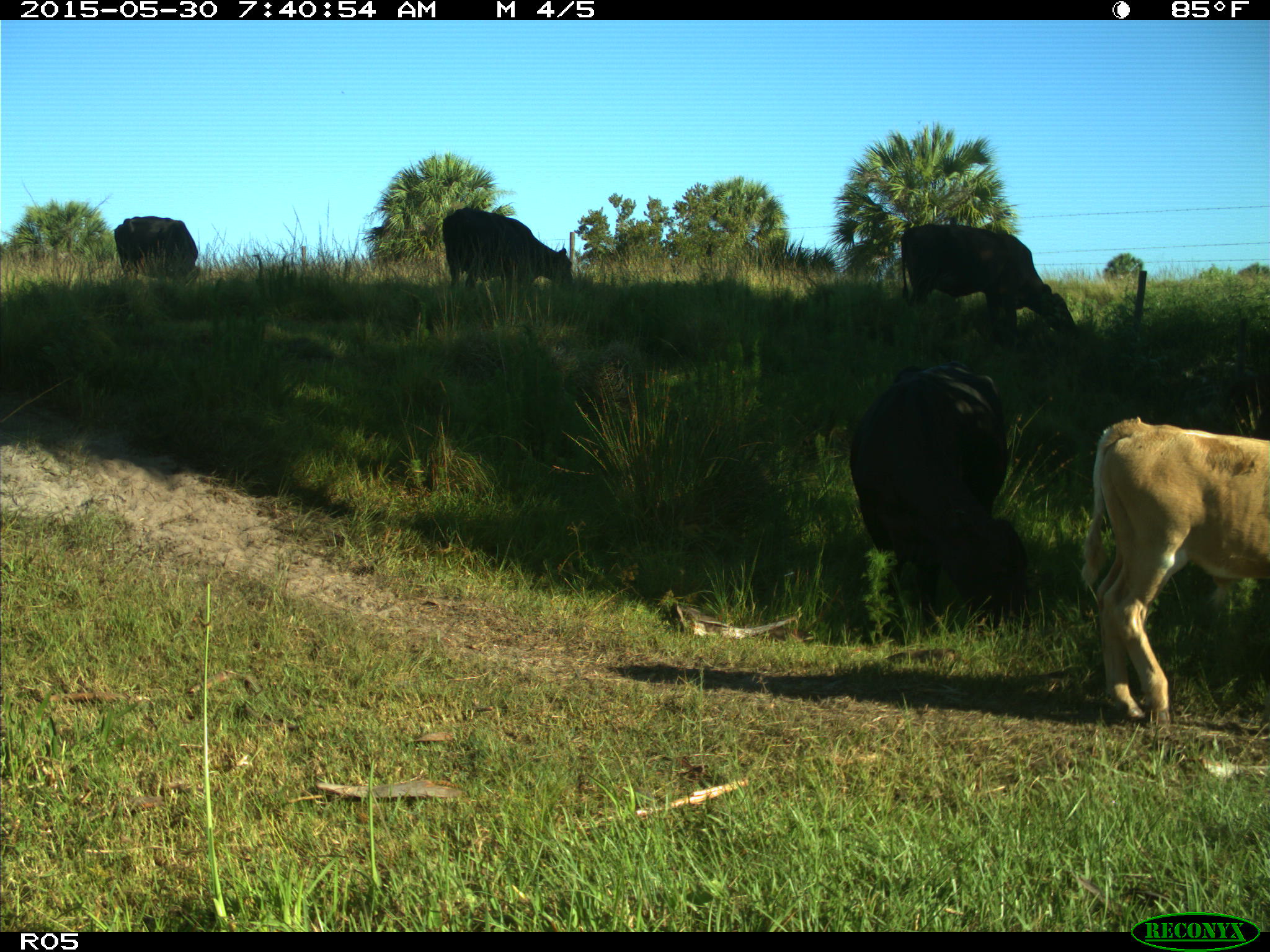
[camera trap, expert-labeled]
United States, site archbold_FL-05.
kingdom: Animalia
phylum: Chordata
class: Mammalia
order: Artiodactyla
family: Bovidae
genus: Bos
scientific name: Bos taurus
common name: domestic cow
Bos taurus (domestic cow).